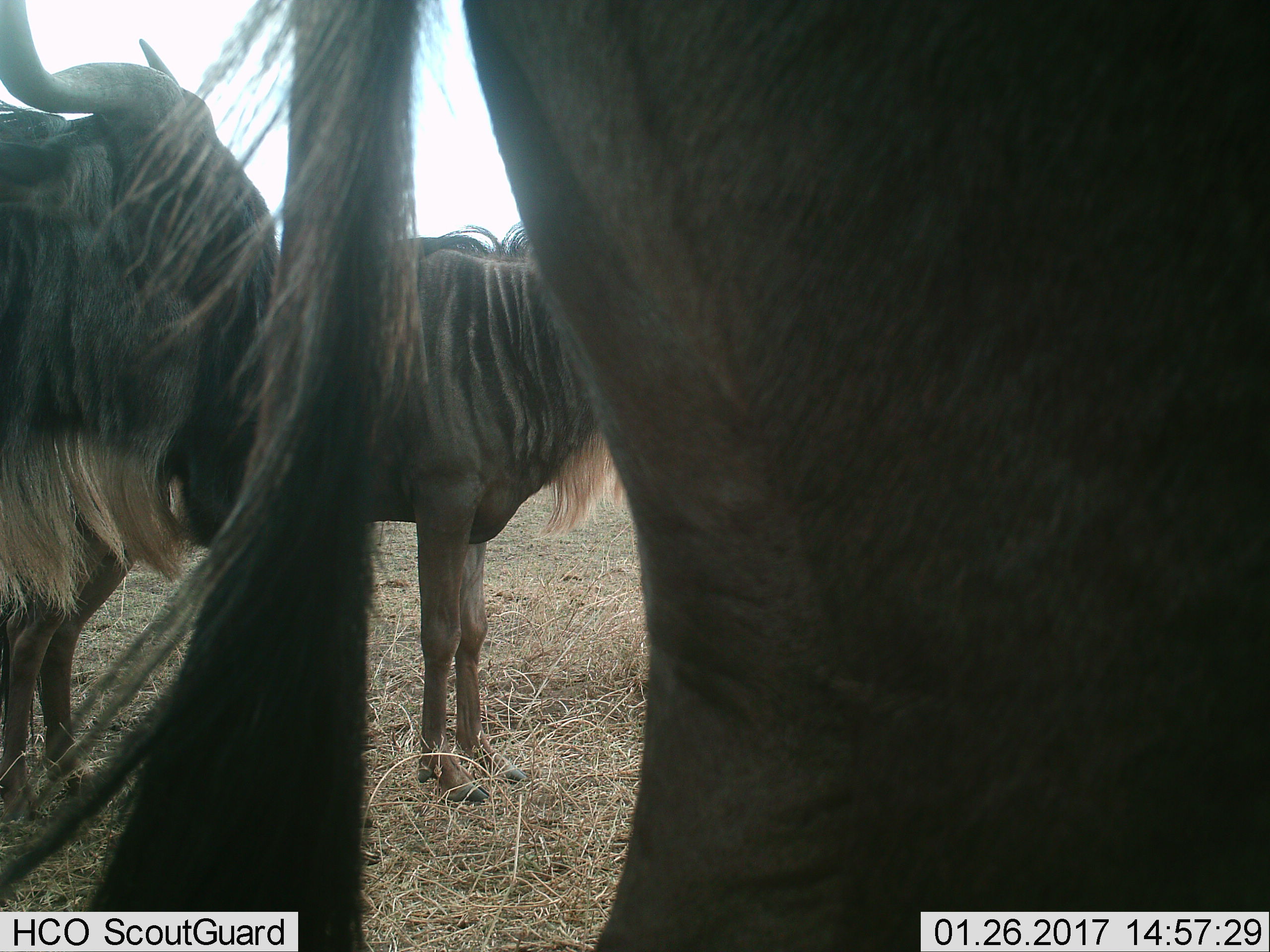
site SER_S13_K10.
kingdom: Animalia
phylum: Chordata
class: Mammalia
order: Artiodactyla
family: Bovidae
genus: Connochaetes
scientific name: Connochaetes taurinus taurinus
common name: blue wildebeest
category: wildebeestblue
Wildebeestblue (blue wildebeest) (Connochaetes taurinus taurinus), count 3. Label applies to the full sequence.